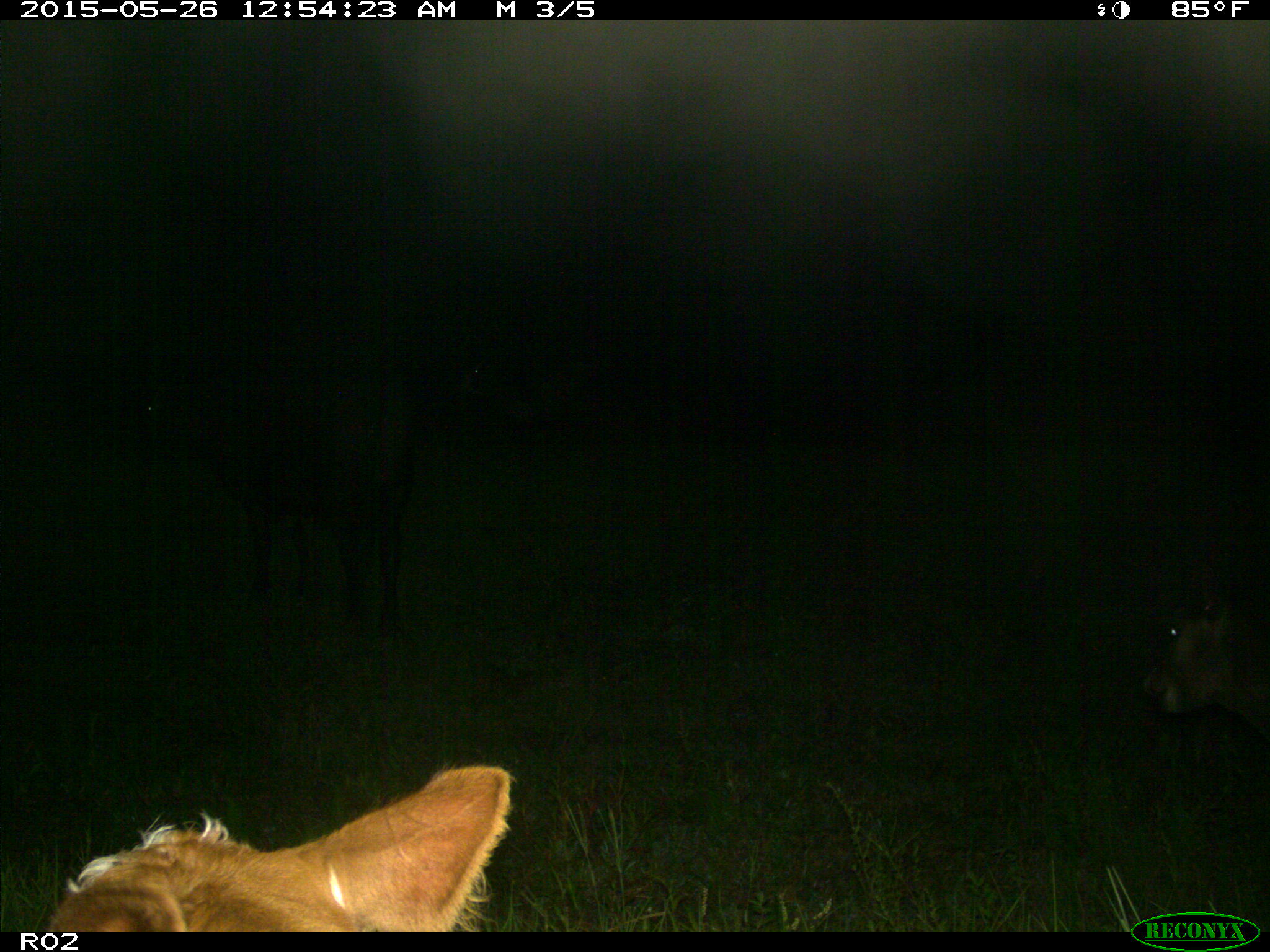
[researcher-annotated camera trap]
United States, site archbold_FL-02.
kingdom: Animalia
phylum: Chordata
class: Mammalia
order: Artiodactyla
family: Bovidae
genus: Bos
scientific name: Bos taurus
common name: domestic cow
Bos taurus (domestic cow).